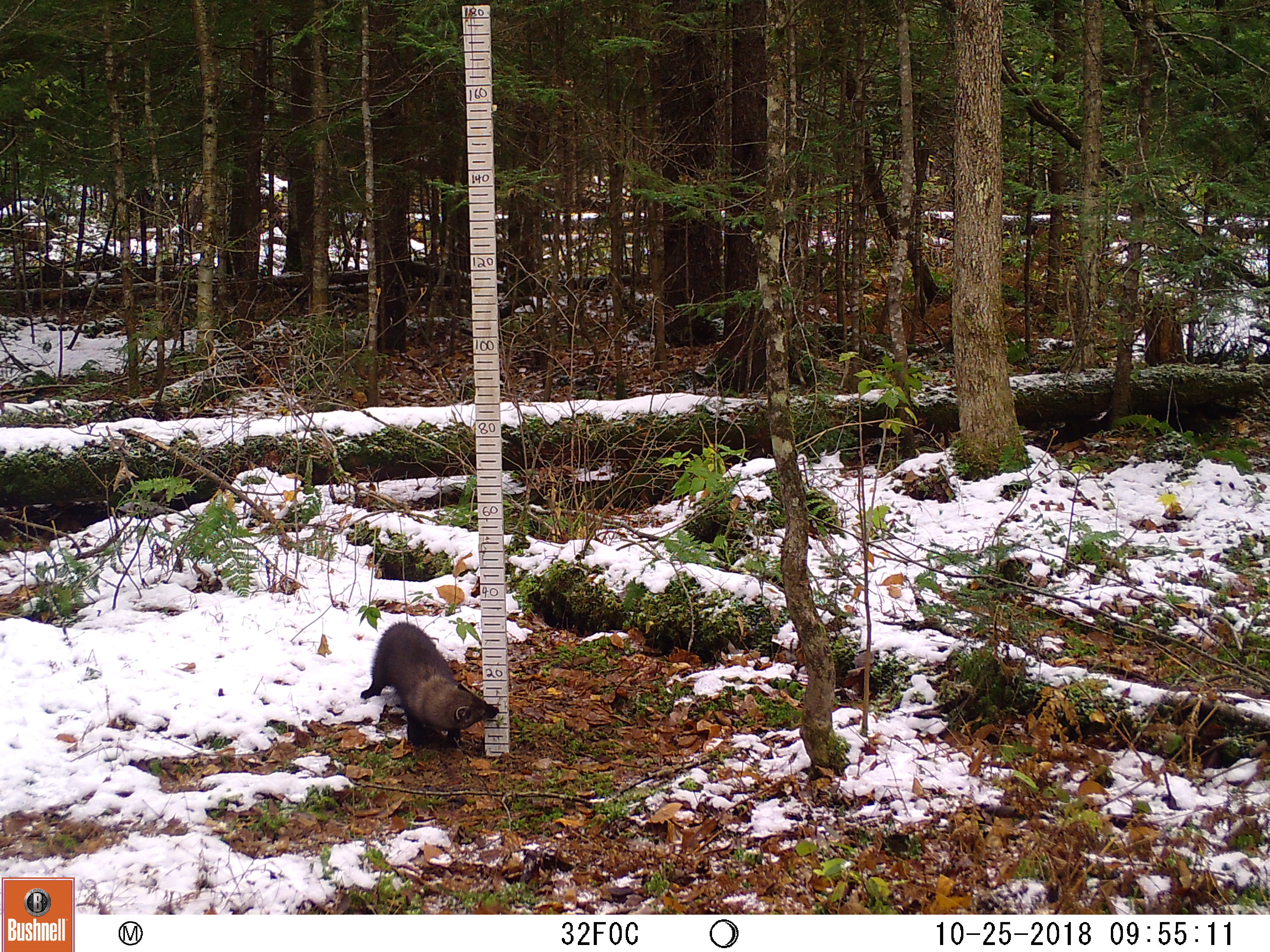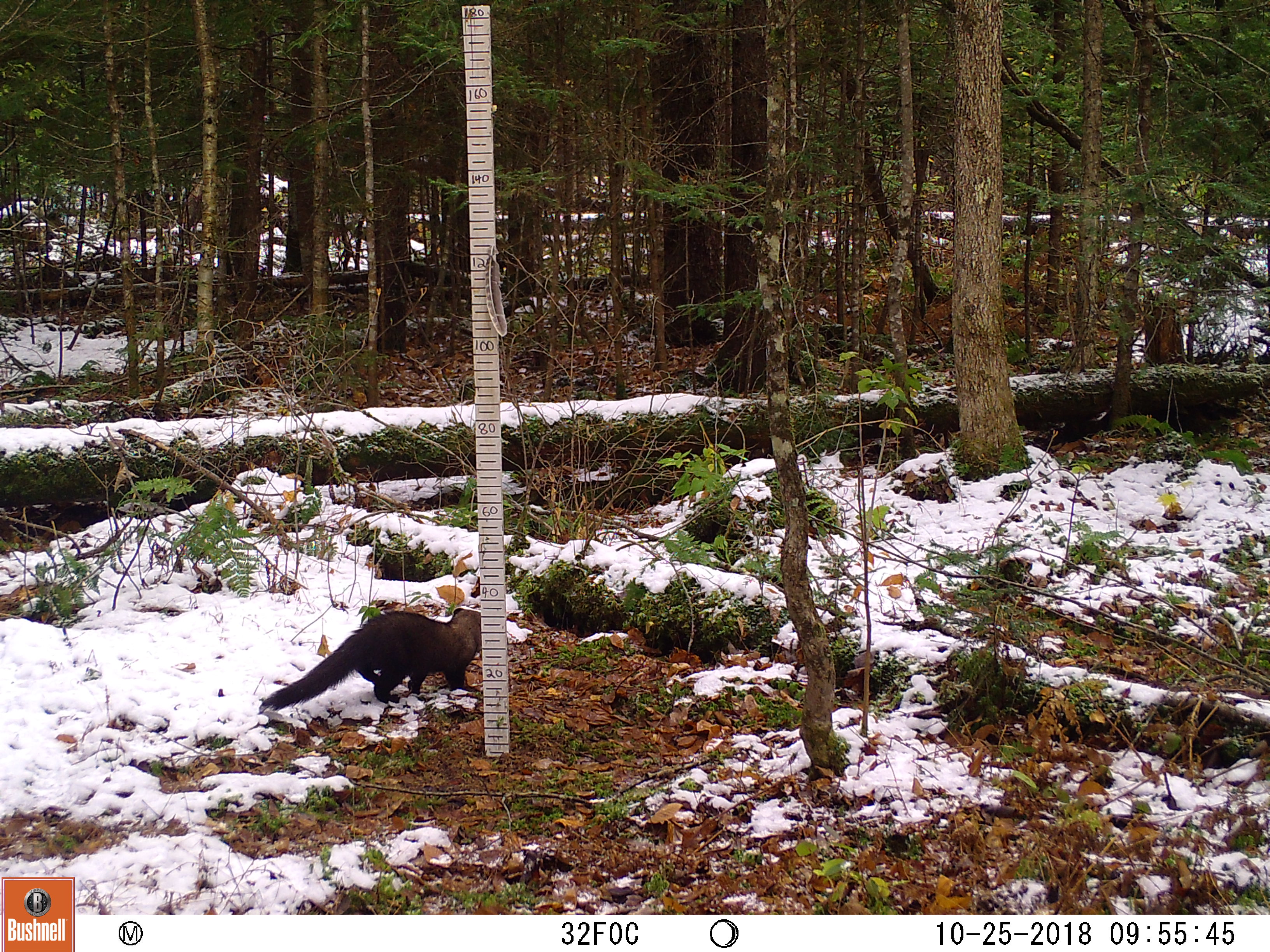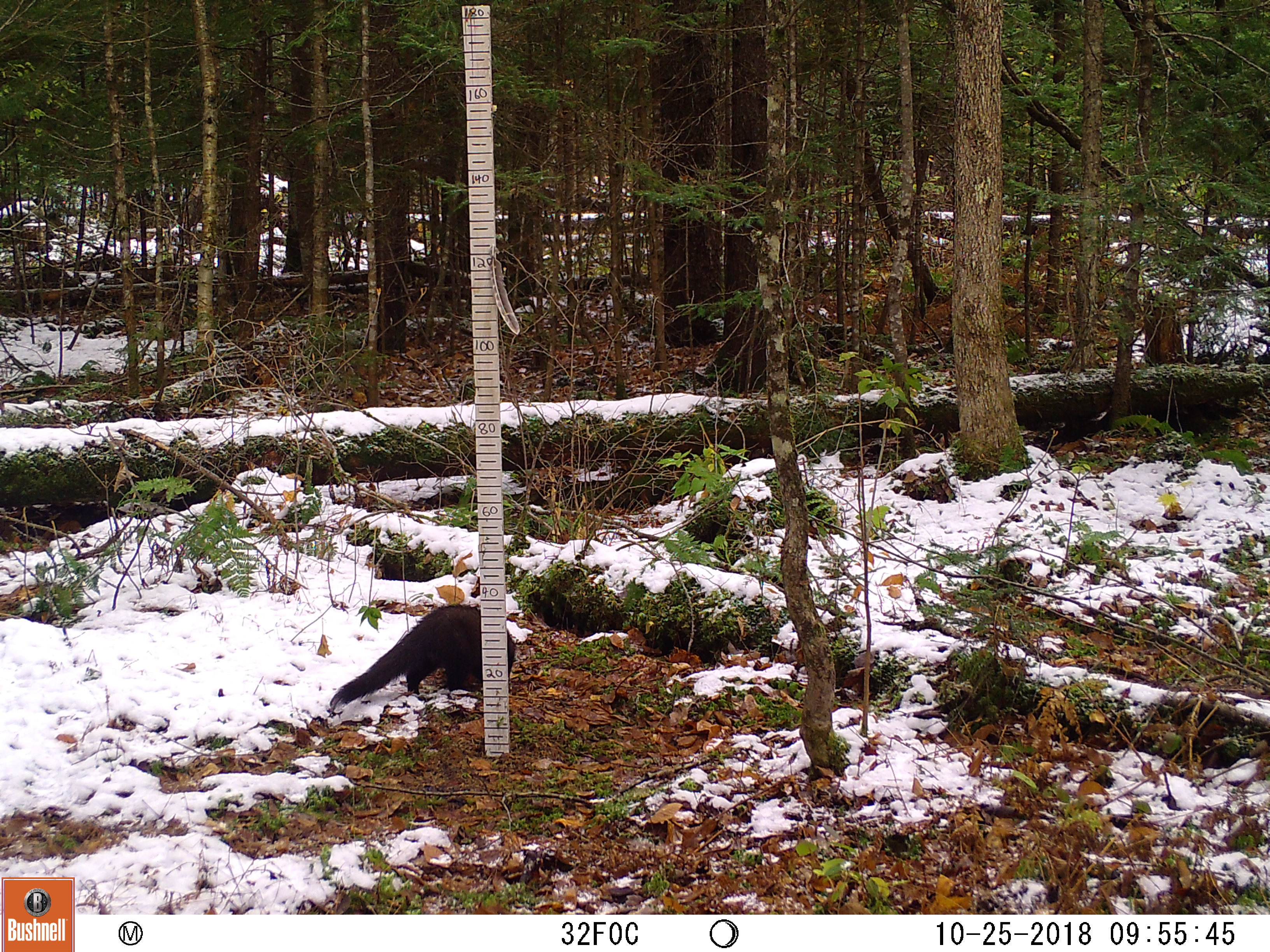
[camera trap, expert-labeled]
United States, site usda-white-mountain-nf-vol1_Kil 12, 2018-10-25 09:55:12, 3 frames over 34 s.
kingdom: Animalia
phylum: Chordata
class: Mammalia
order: Carnivora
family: Mustelidae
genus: Pekania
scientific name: Pekania pennanti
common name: fisher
Fisher (Pekania pennanti).